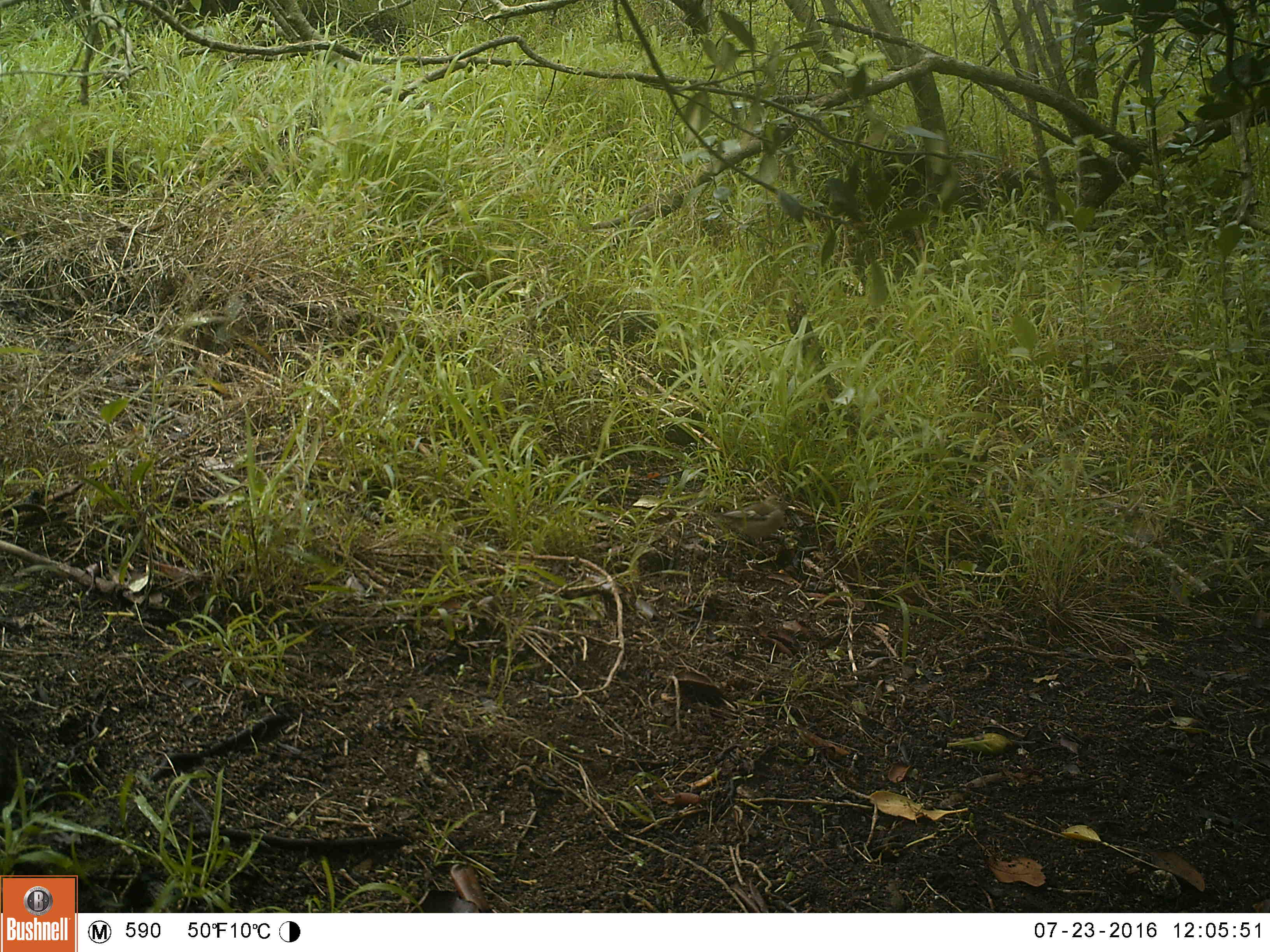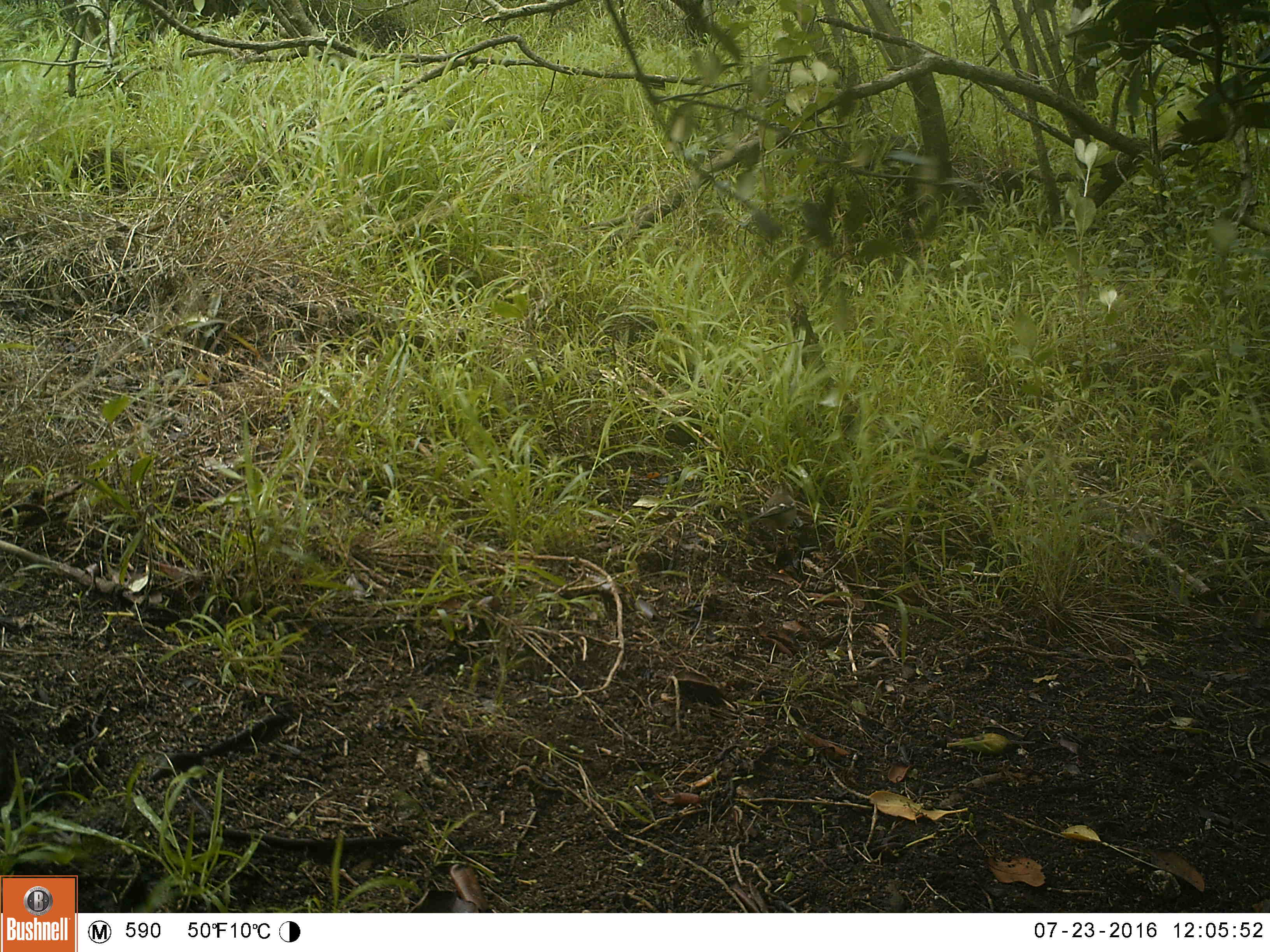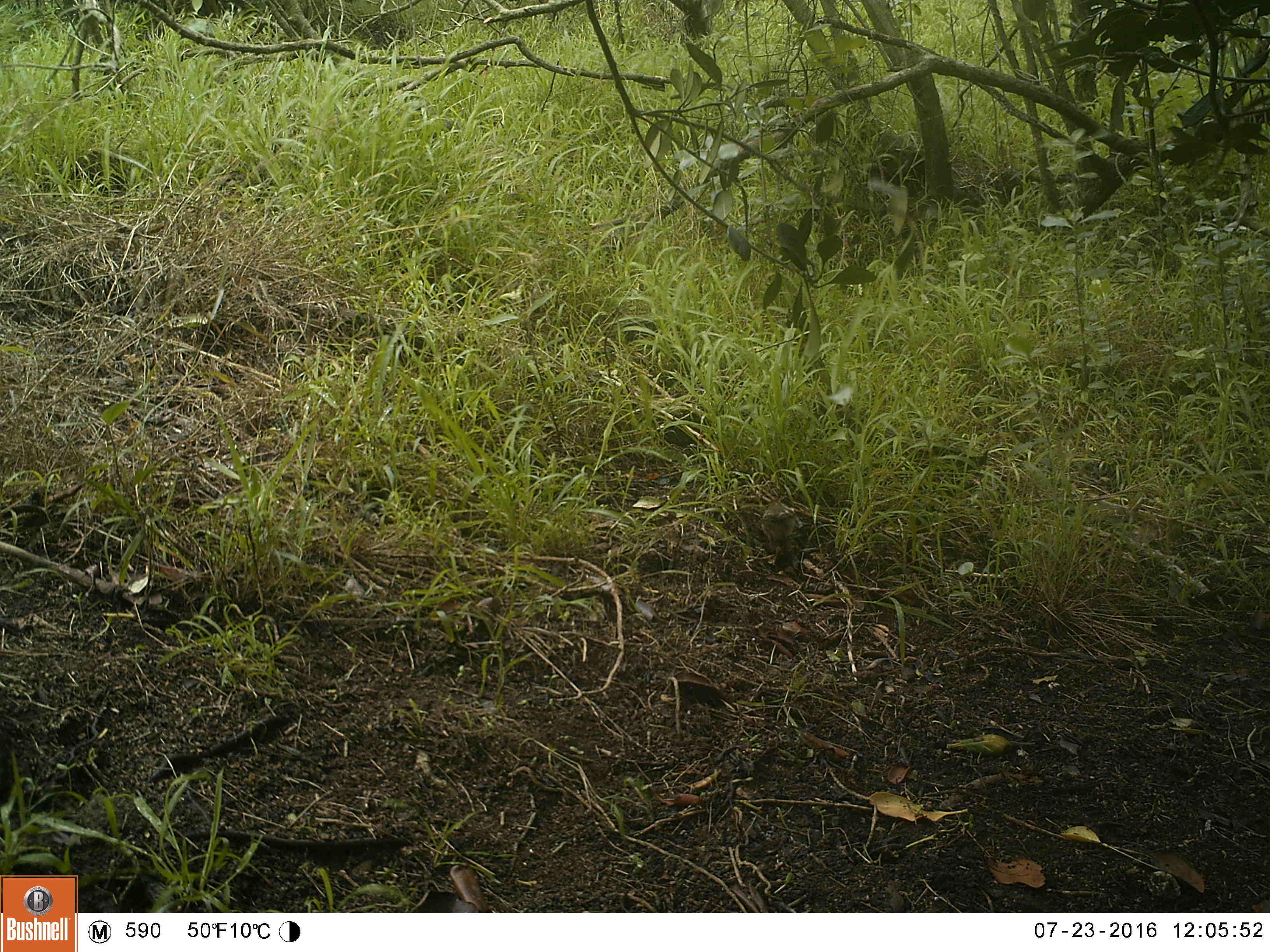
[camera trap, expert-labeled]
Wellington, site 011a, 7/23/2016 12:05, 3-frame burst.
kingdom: Animalia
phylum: Chordata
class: Aves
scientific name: Aves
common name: bird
Bird (Aves).